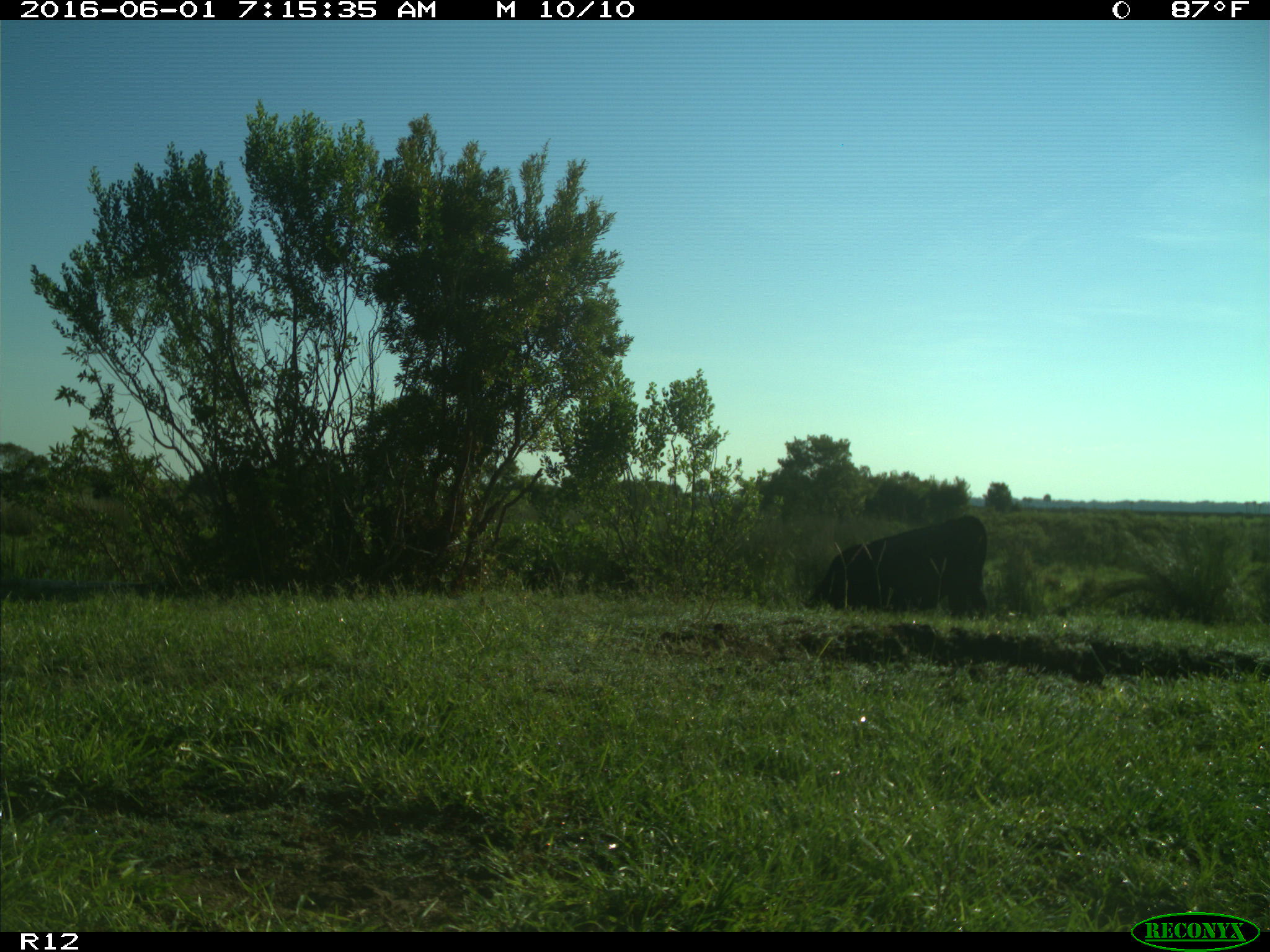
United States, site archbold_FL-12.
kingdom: Animalia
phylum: Chordata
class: Mammalia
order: Artiodactyla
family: Bovidae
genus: Bos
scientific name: Bos taurus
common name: domestic cow